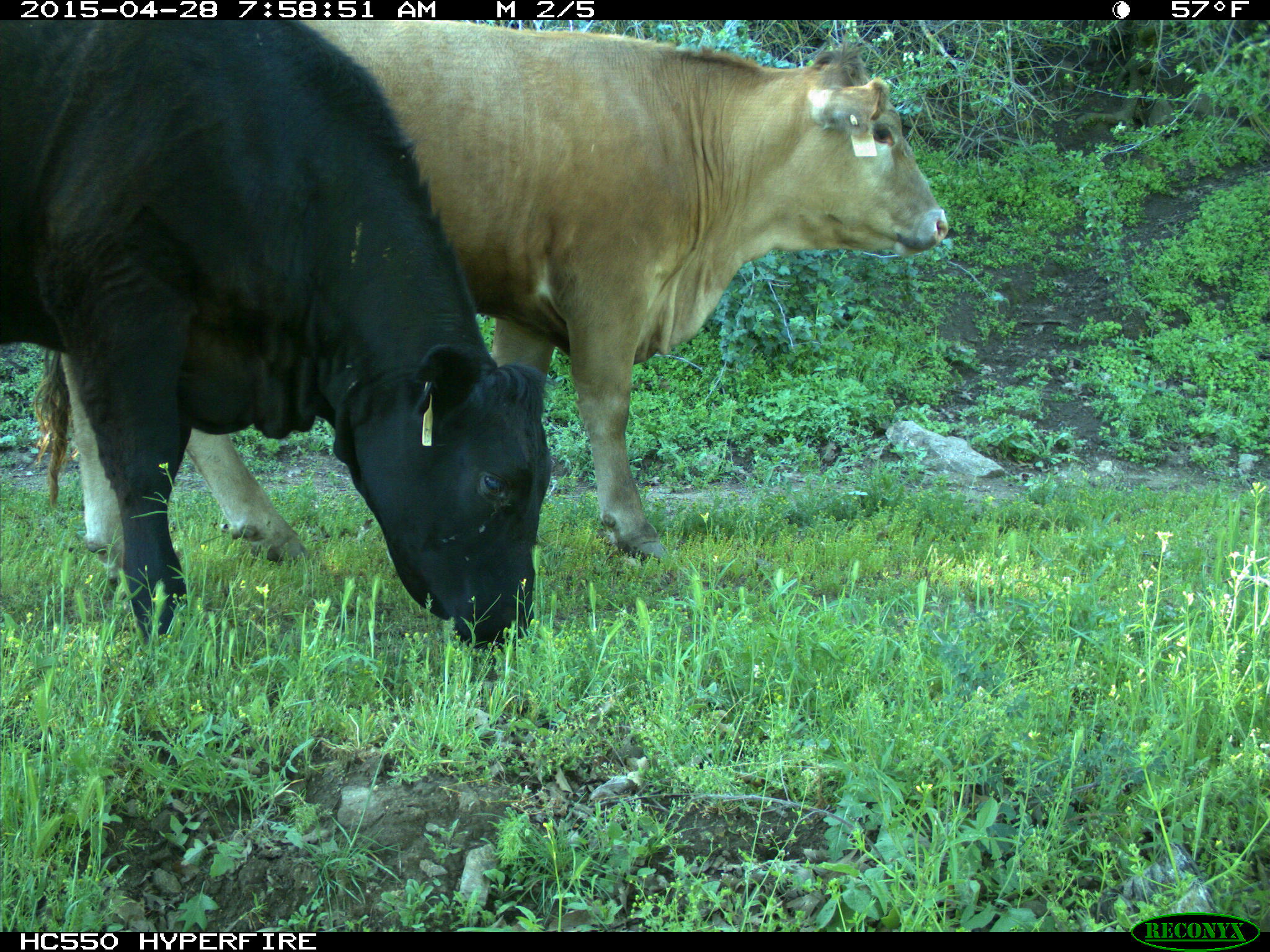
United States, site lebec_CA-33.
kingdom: Animalia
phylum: Chordata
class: Mammalia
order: Artiodactyla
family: Bovidae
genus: Bos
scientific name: Bos taurus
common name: domestic cow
Bos taurus (domestic cow).